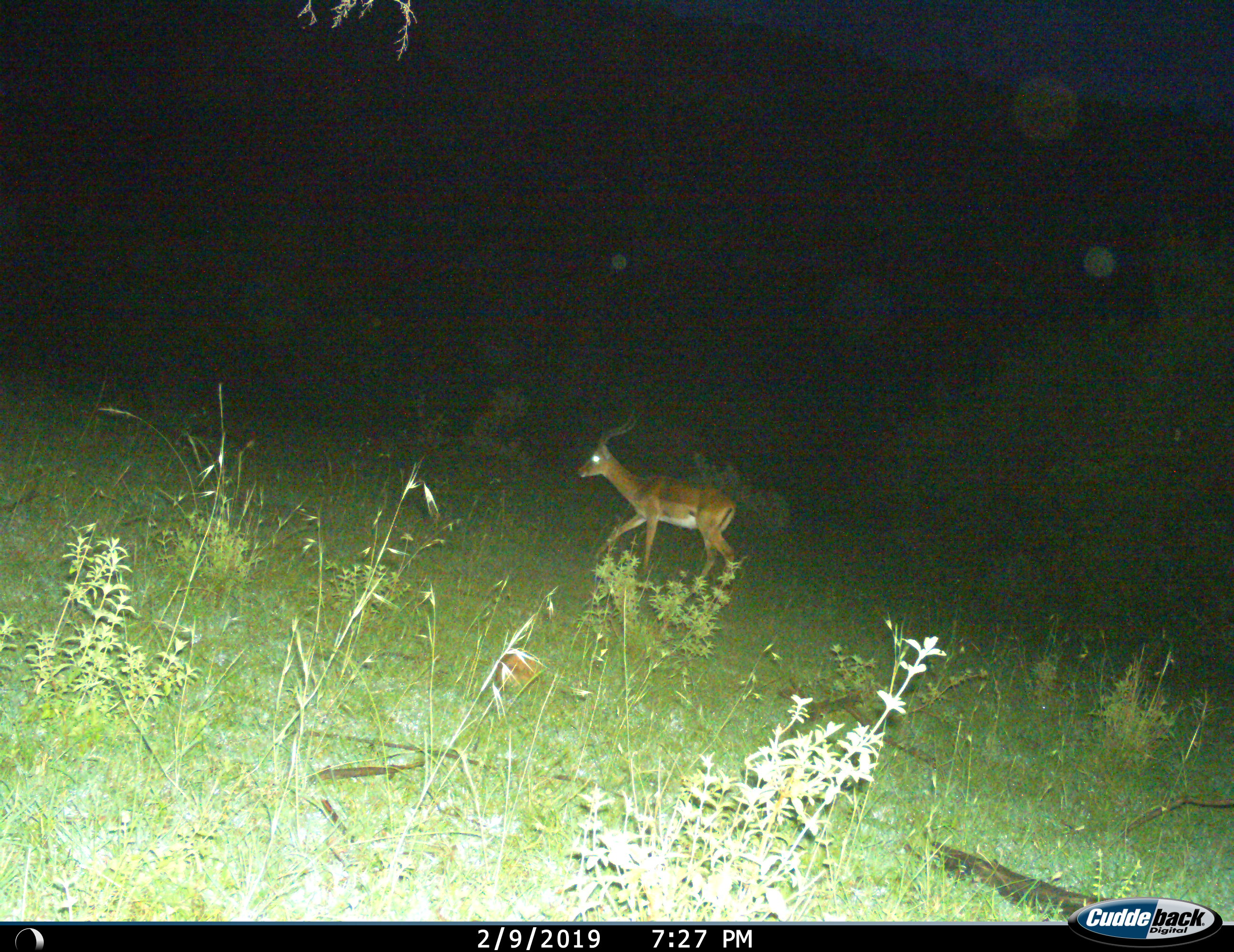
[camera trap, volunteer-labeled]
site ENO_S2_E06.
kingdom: Animalia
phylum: Chordata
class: Mammalia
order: Artiodactyla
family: Bovidae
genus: Aepyceros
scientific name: Aepyceros melampus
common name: impala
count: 1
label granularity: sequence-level